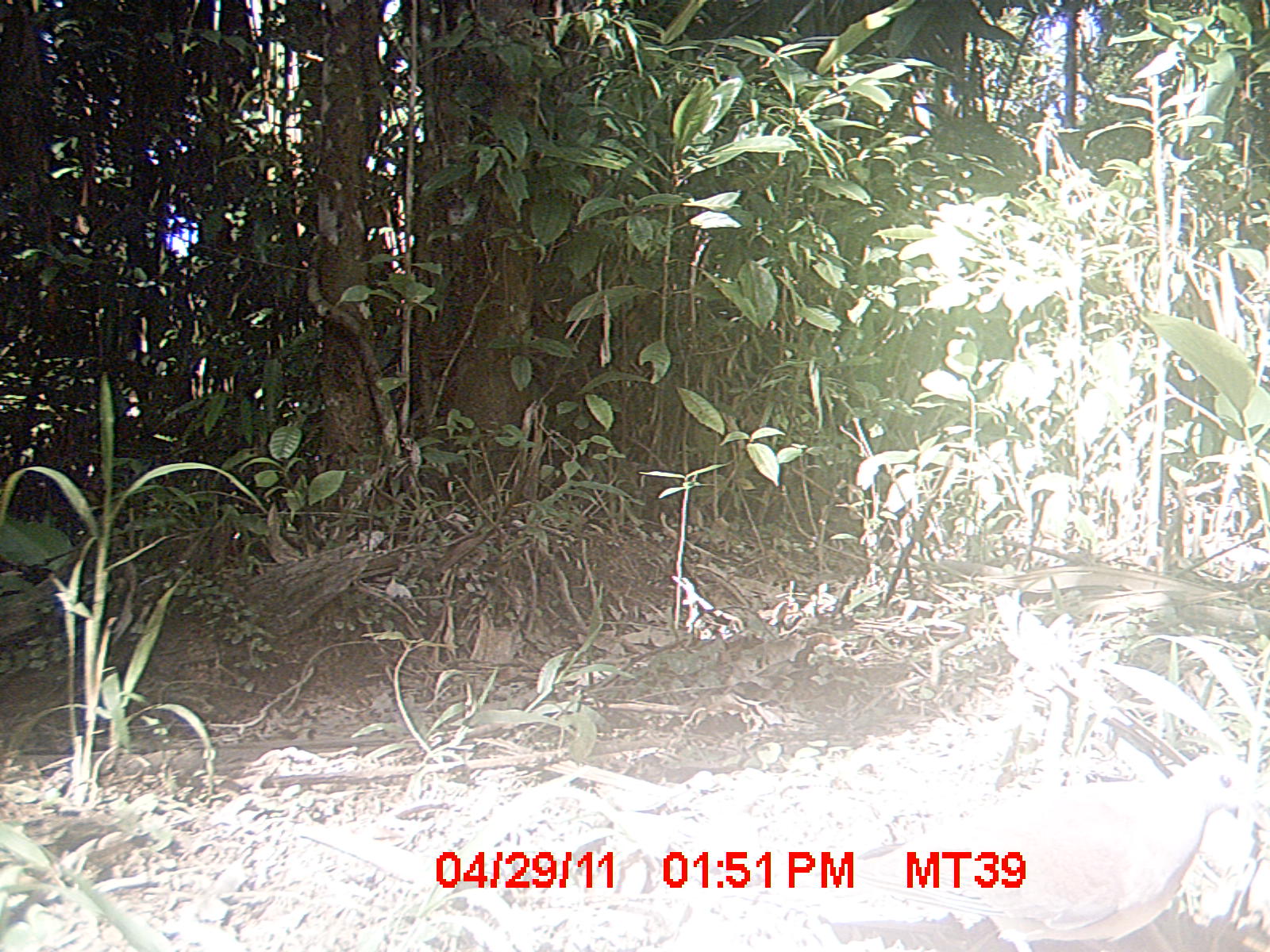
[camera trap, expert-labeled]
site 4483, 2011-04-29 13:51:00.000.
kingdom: Animalia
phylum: Chordata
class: Aves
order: Columbiformes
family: Columbidae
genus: Streptopelia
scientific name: Streptopelia picturata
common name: malagasy turtle dove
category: nesoenas picturata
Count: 1.